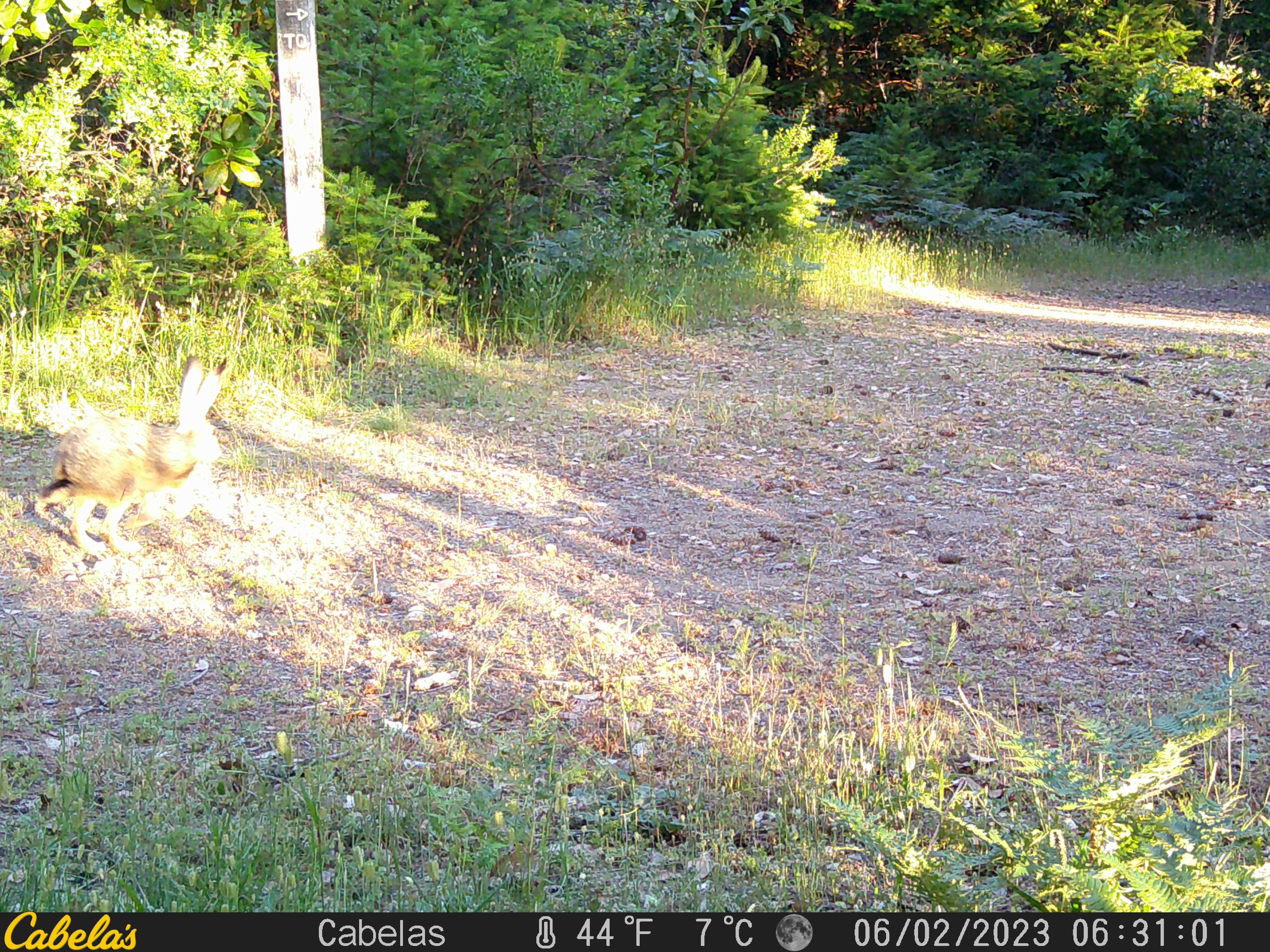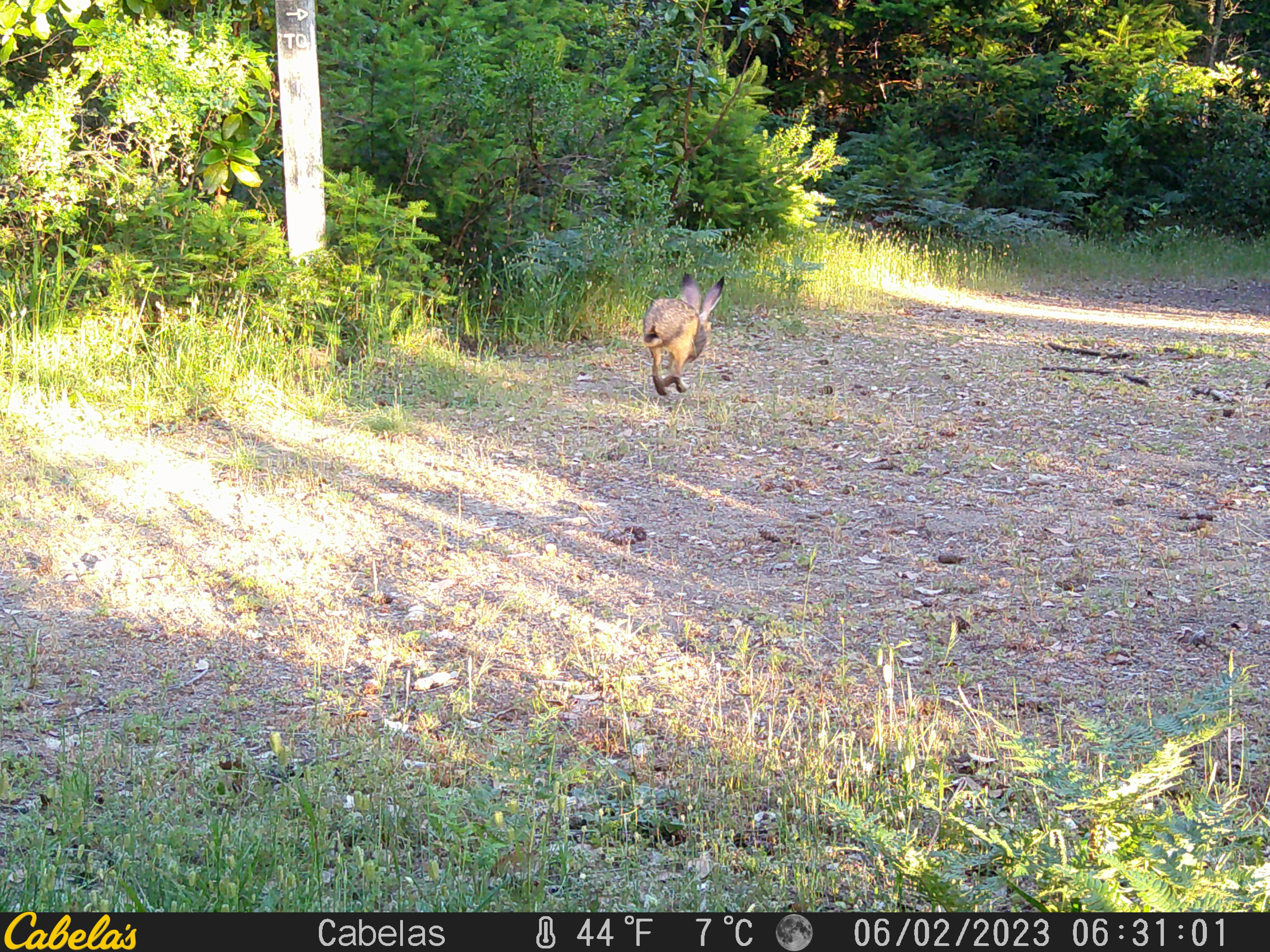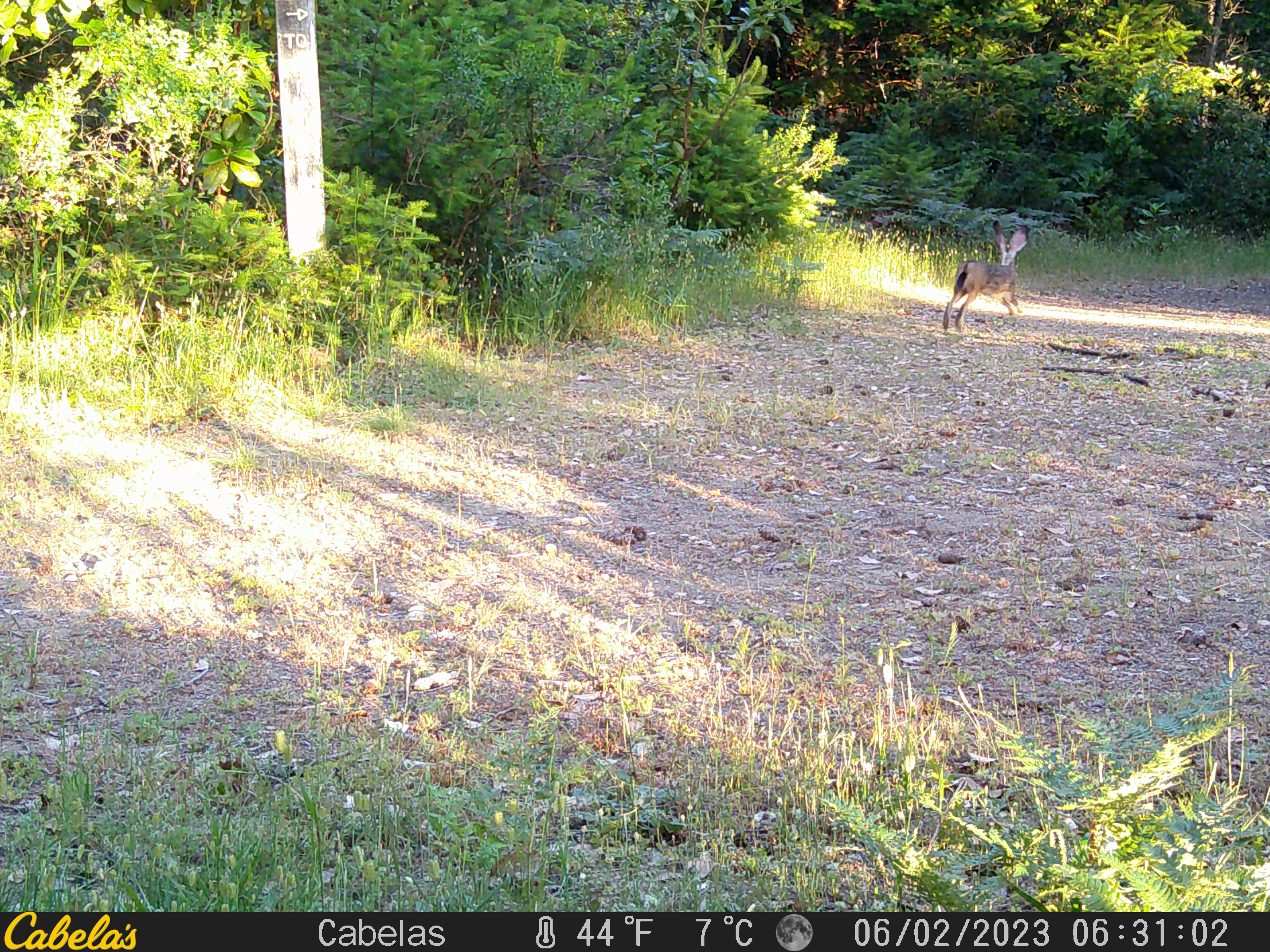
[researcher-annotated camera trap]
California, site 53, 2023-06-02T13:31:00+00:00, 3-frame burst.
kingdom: Animalia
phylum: Chordata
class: Mammalia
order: Lagomorpha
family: Leporidae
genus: Lepus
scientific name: Lepus californicus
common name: black-tailed jackrabbit